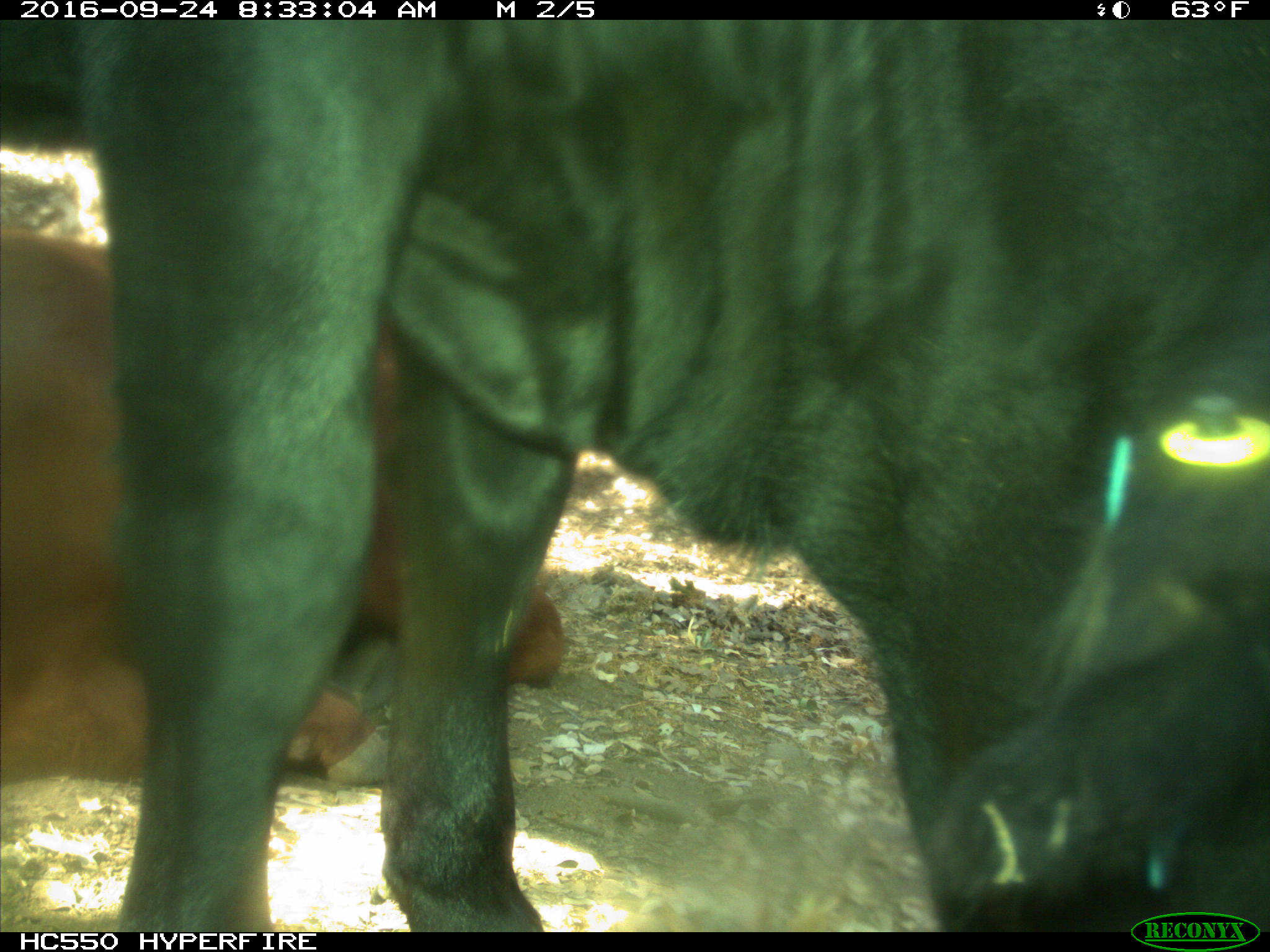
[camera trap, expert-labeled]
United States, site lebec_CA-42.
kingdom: Animalia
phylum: Chordata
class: Mammalia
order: Artiodactyla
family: Bovidae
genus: Bos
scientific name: Bos taurus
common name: domestic cow